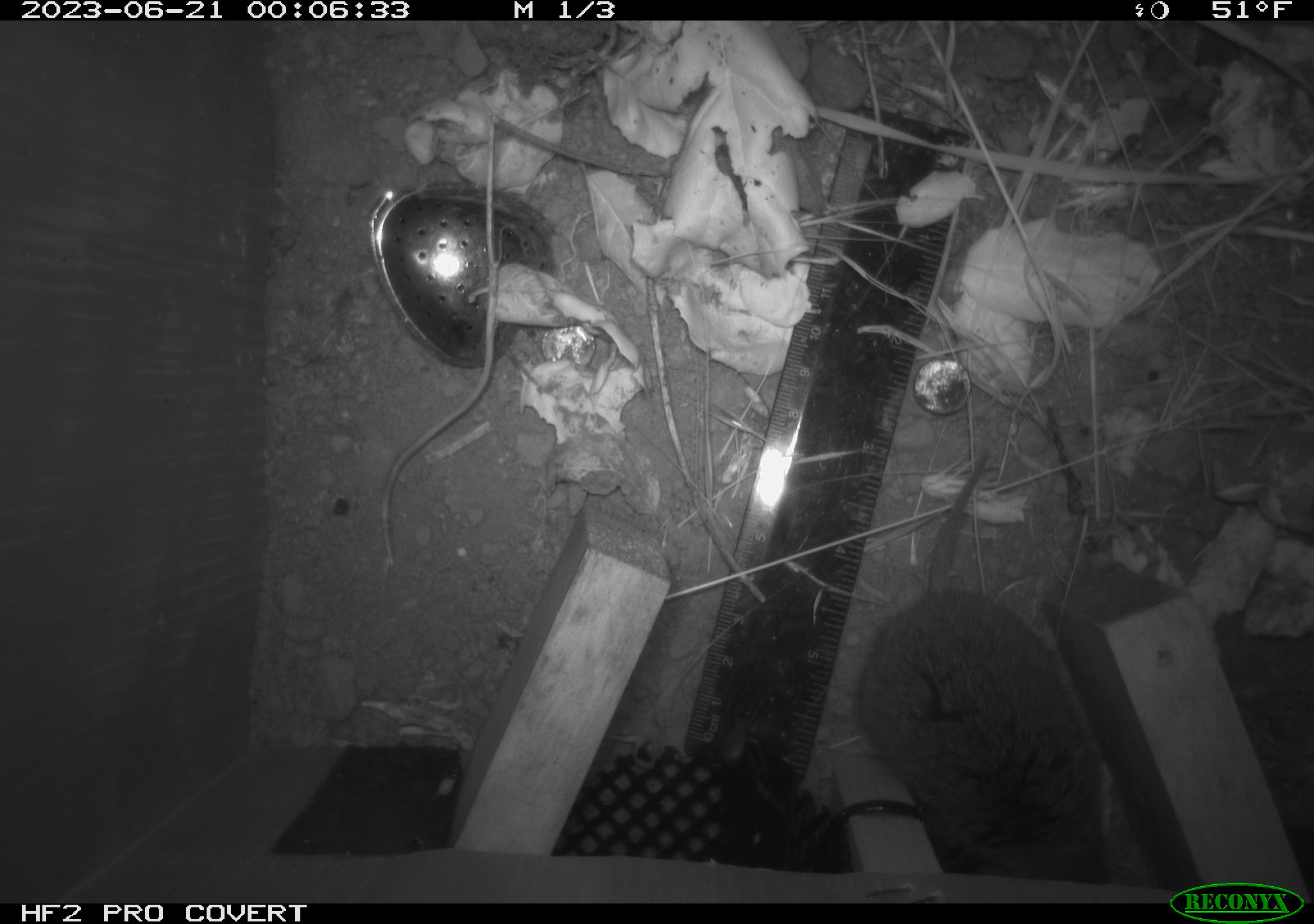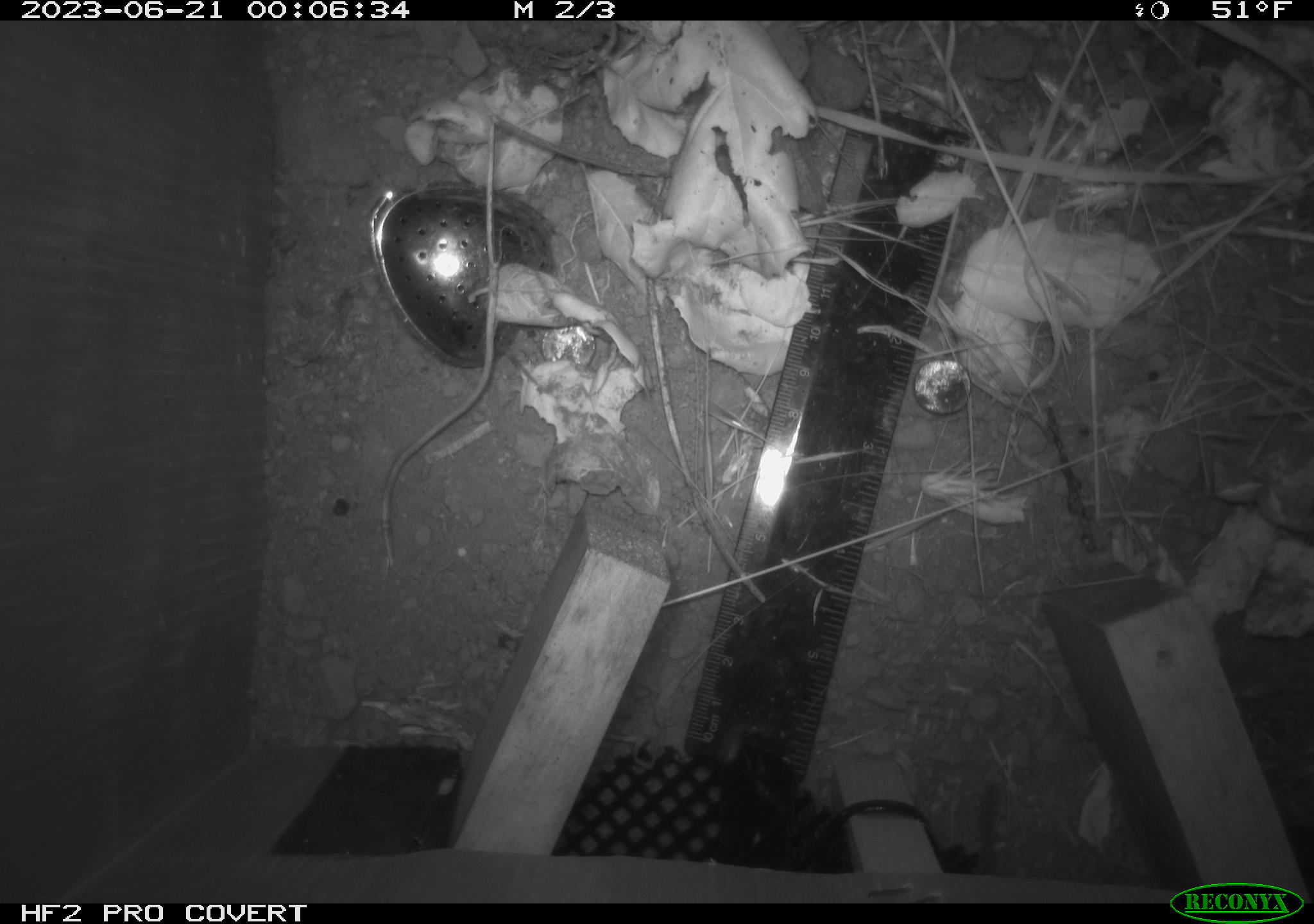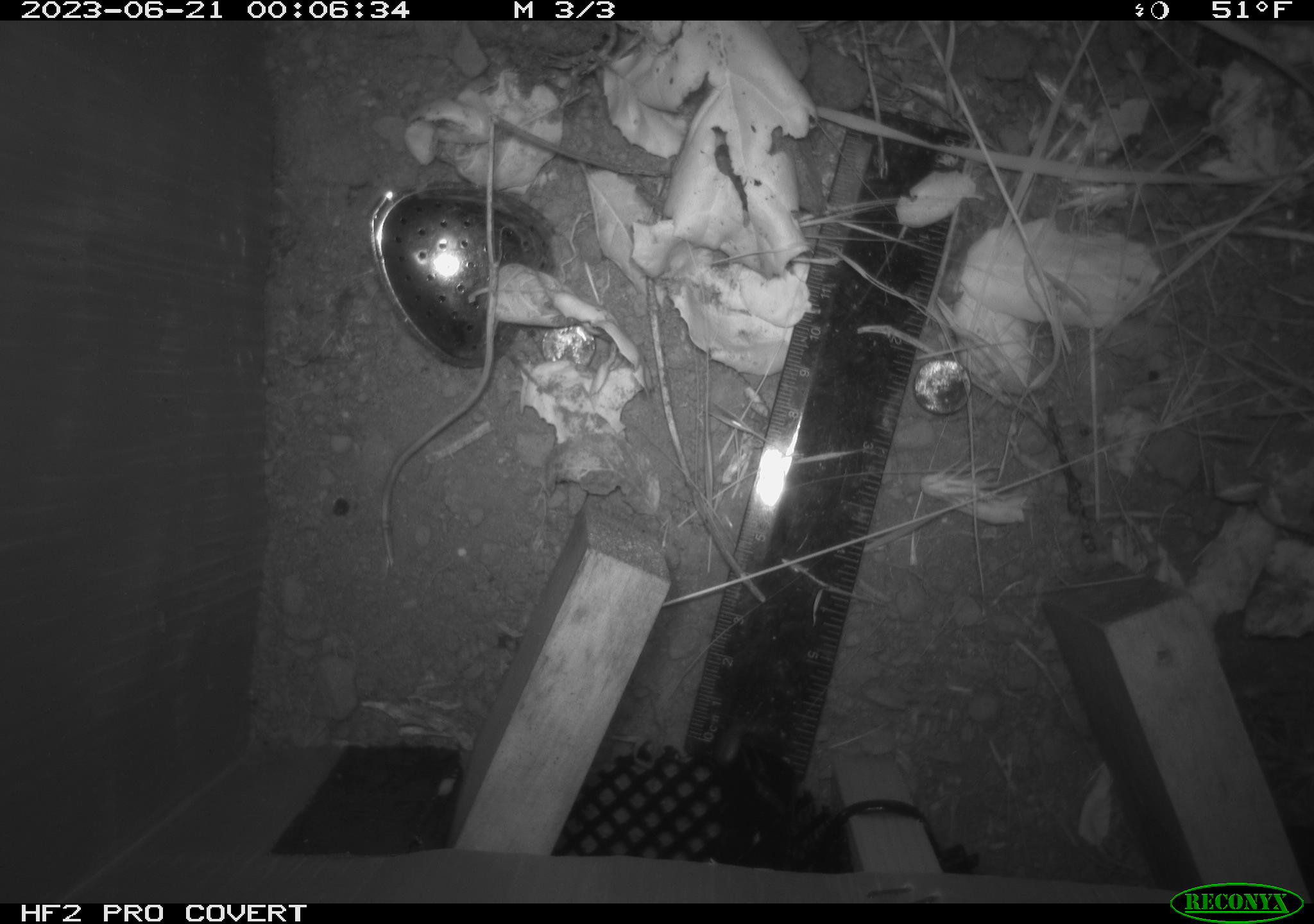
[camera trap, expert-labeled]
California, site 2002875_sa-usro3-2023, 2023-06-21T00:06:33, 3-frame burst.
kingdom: Animalia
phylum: Chordata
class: Mammalia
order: Rodentia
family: Cricetidae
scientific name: Arvicolinae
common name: voles, lemmings, and muskrats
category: arvicolinae subfamily